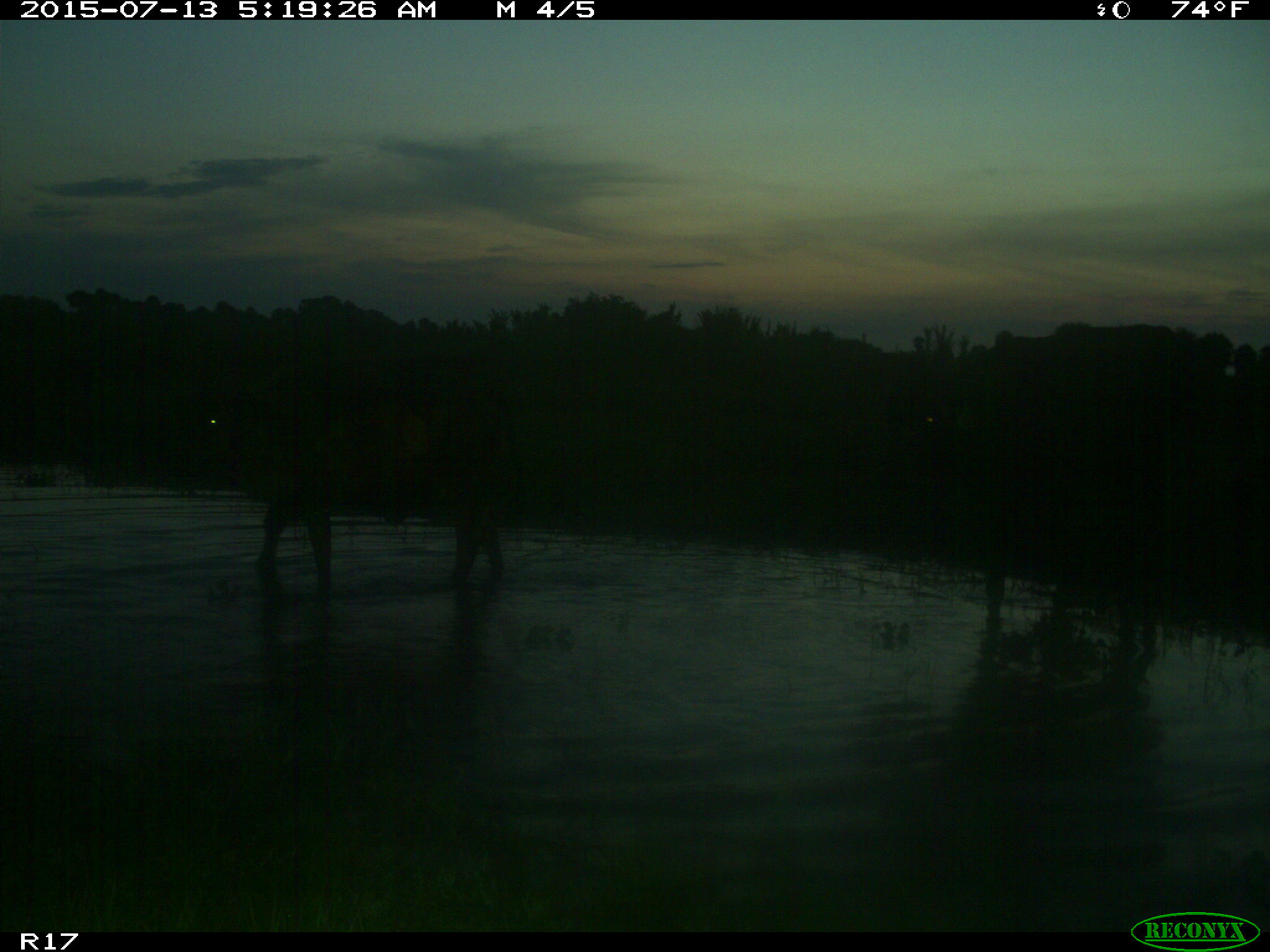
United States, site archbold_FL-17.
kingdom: Animalia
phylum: Chordata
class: Mammalia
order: Artiodactyla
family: Bovidae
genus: Bos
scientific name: Bos taurus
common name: domestic cow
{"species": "Bos taurus (domestic cow)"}